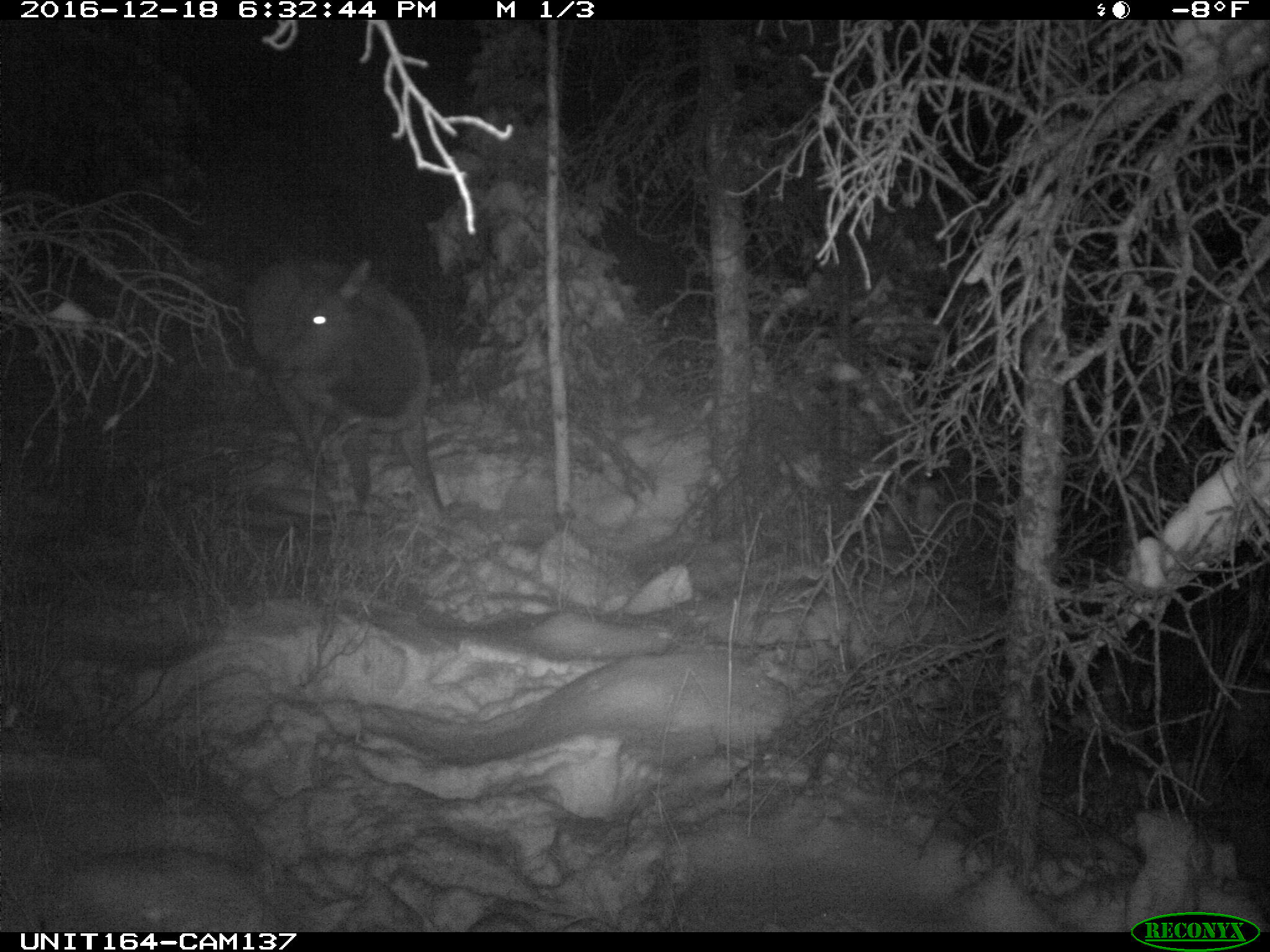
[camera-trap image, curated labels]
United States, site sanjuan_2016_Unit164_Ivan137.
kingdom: Animalia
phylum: Chordata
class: Mammalia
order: Artiodactyla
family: Cervidae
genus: Cervus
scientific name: Cervus elaphus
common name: red deer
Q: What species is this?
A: Cervus elaphus (red deer).